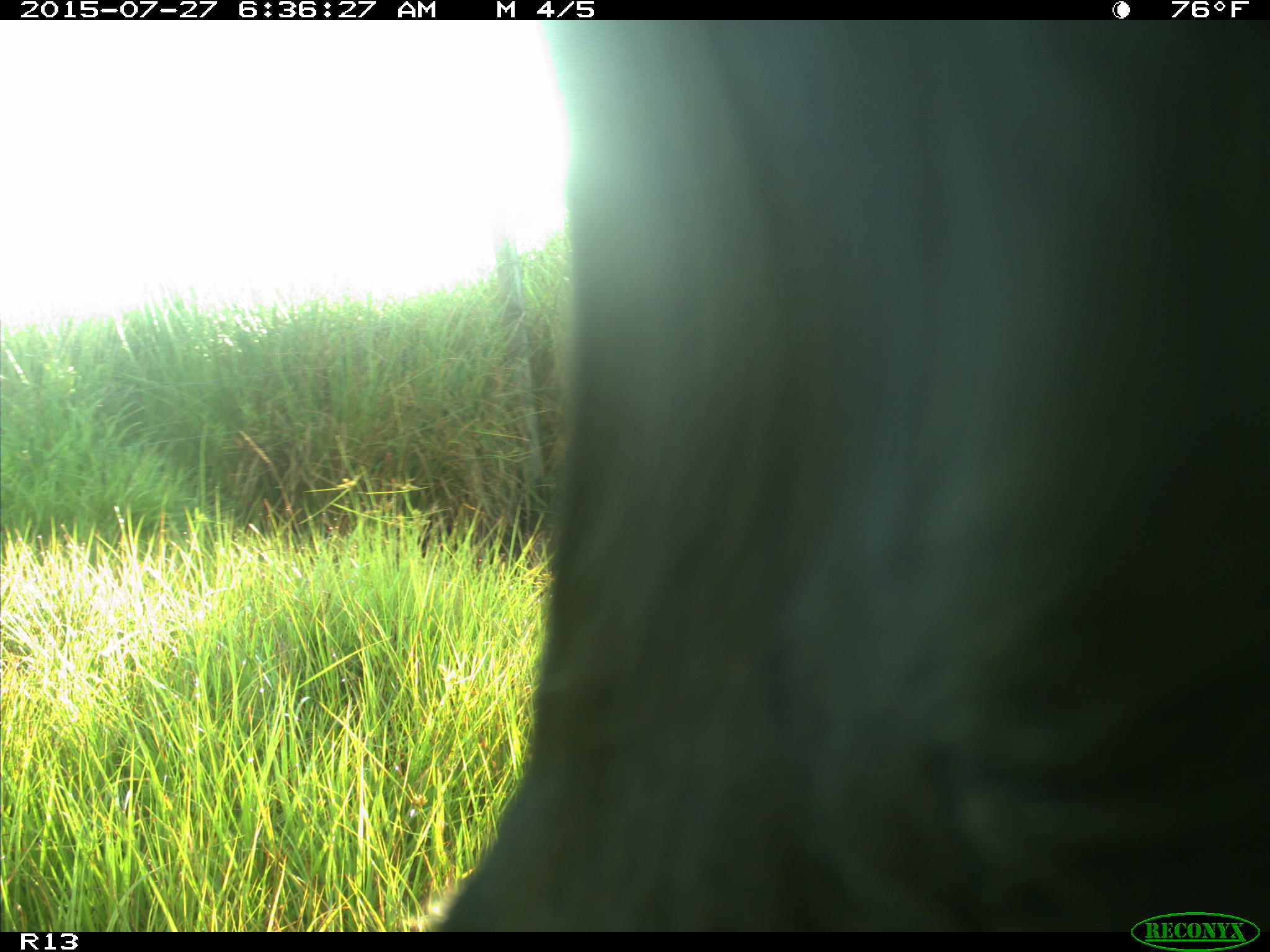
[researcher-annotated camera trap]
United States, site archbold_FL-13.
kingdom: Animalia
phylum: Chordata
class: Mammalia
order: Artiodactyla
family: Bovidae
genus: Bos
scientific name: Bos taurus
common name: domestic cow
Bos taurus (domestic cow).